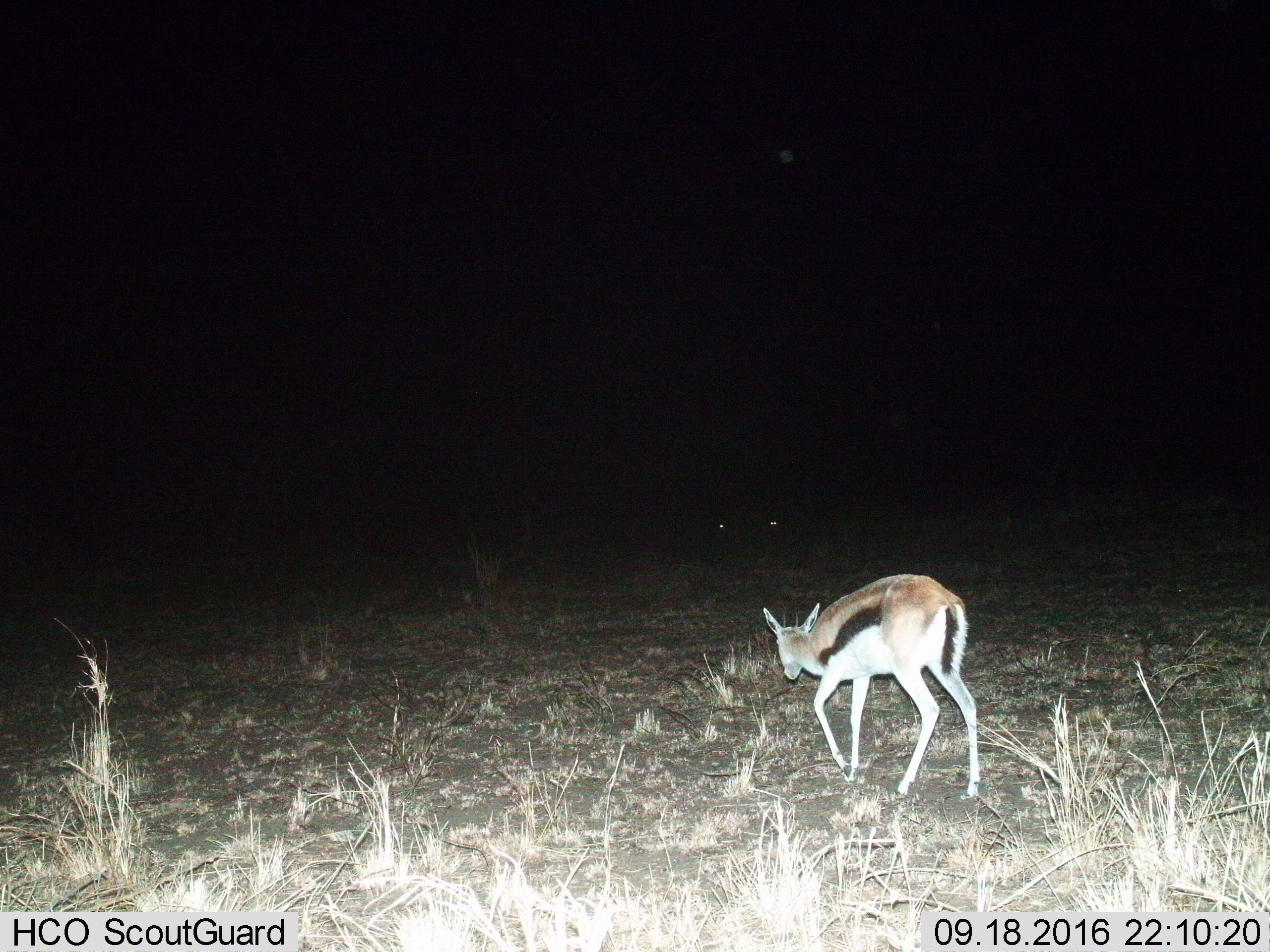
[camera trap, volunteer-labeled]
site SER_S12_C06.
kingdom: Animalia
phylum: Chordata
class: Mammalia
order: Artiodactyla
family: Bovidae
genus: Eudorcas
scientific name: Eudorcas thomsonii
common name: thomson's gazelle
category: gazellethomsons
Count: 1.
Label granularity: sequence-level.